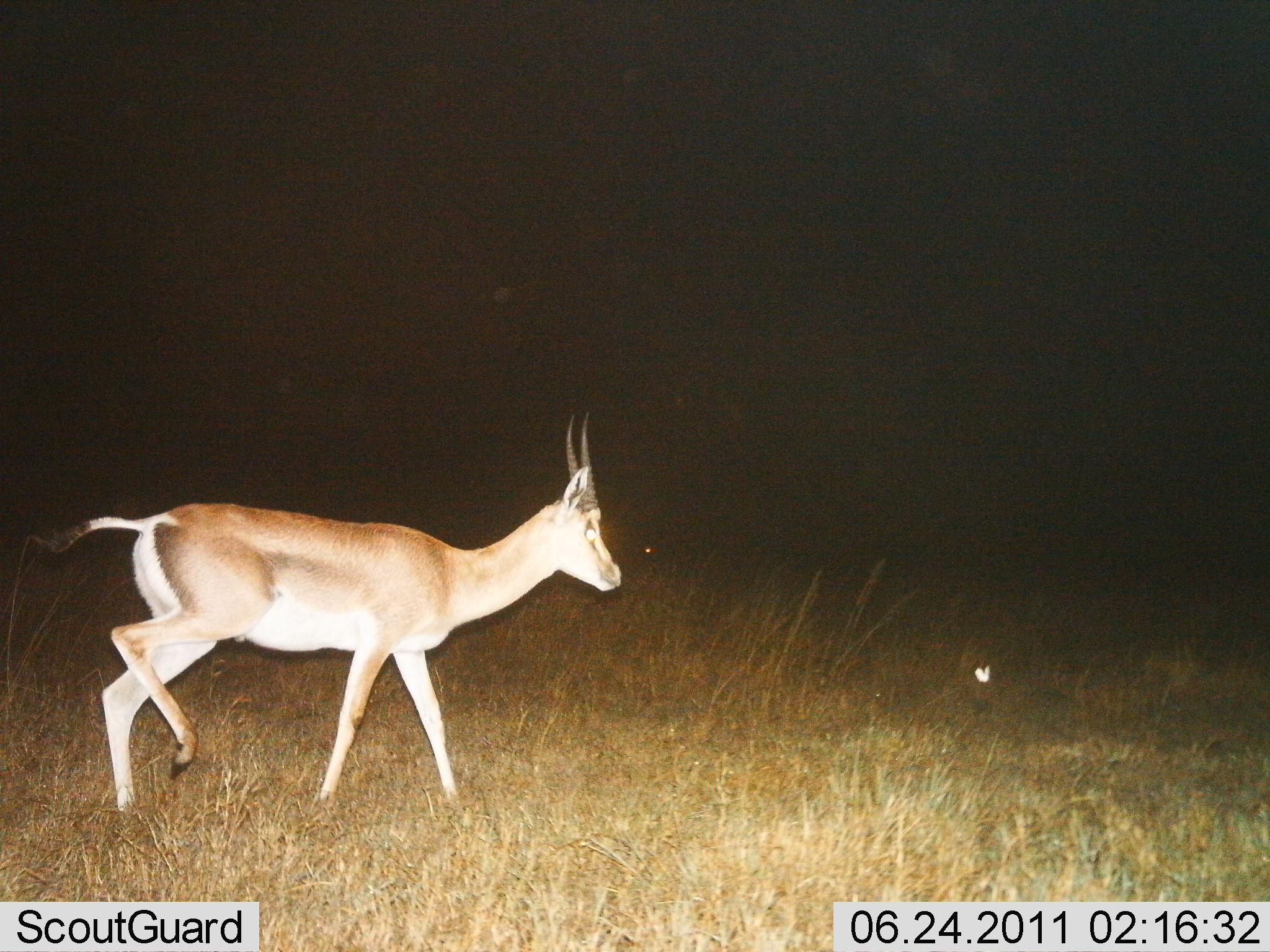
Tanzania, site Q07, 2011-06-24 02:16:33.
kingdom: Animalia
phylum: Chordata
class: Mammalia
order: Artiodactyla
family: Bovidae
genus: Nanger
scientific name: Nanger granti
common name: grant's gazelle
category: gazellegrants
Gazellegrants (grant's gazelle) (Nanger granti), count 1. Behavior (volunteer vote fractions): standing 0%, resting 0%, moving 92%, interacting 0%. Young present (vote fraction): 0%. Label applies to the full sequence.